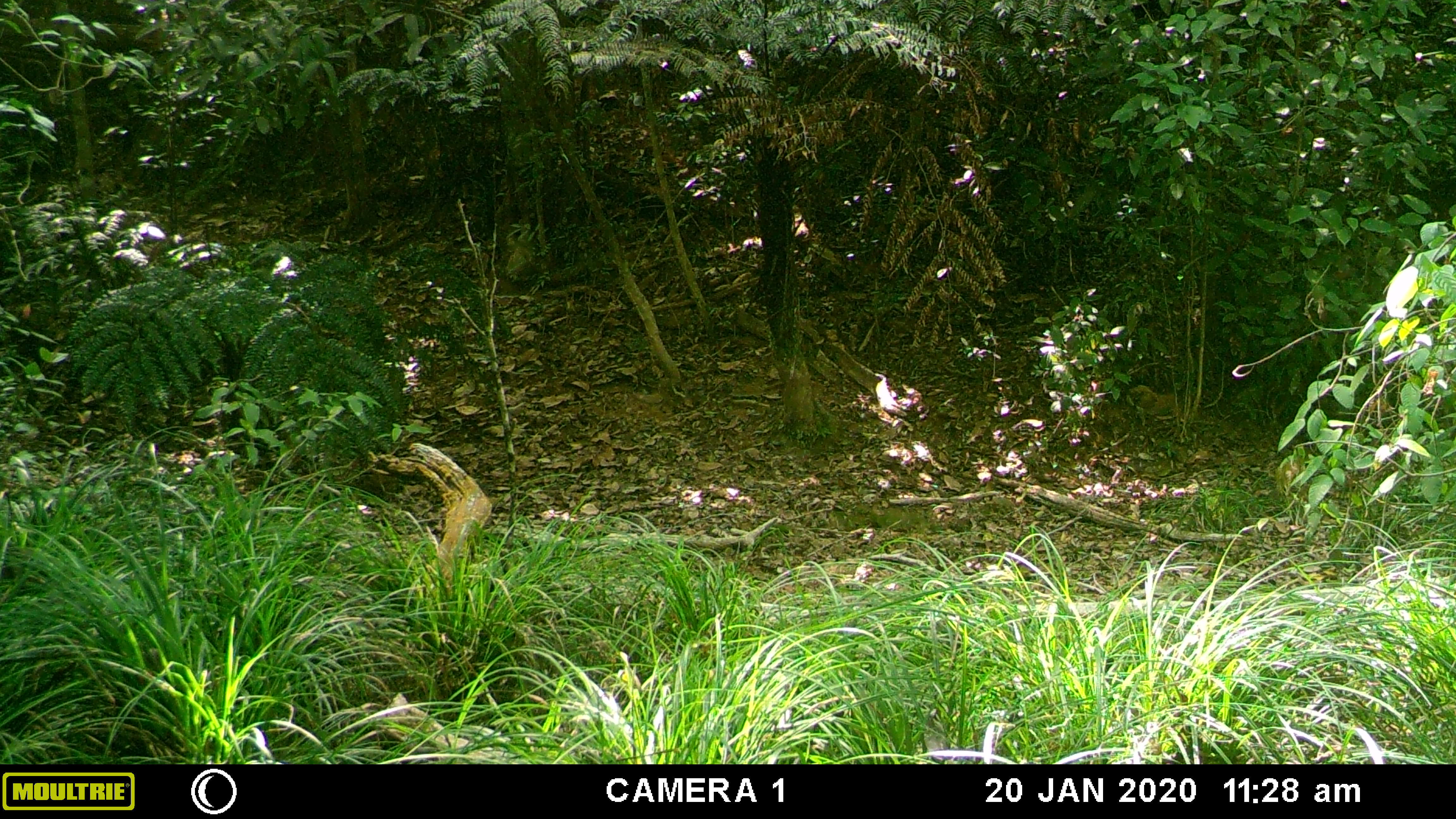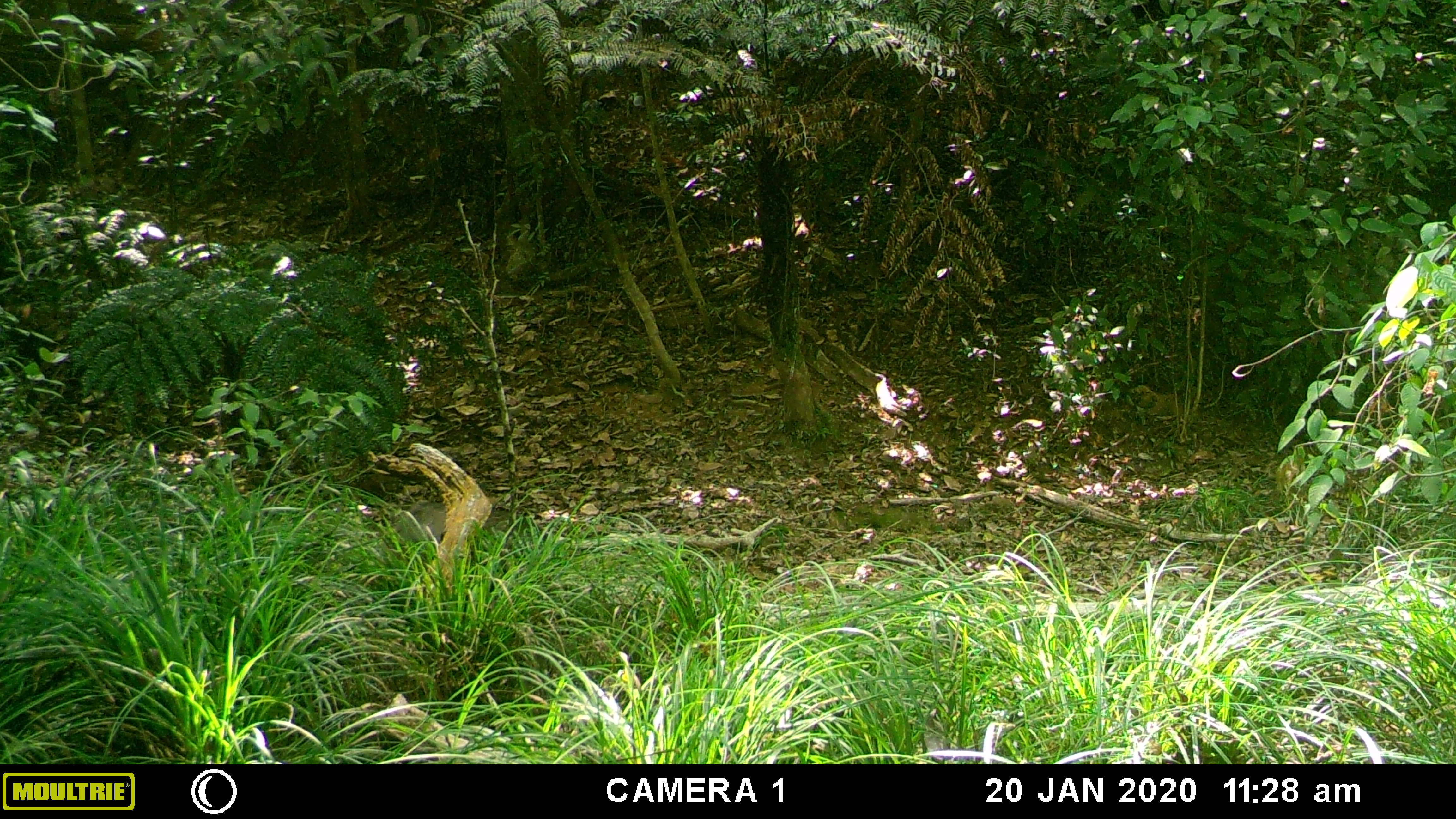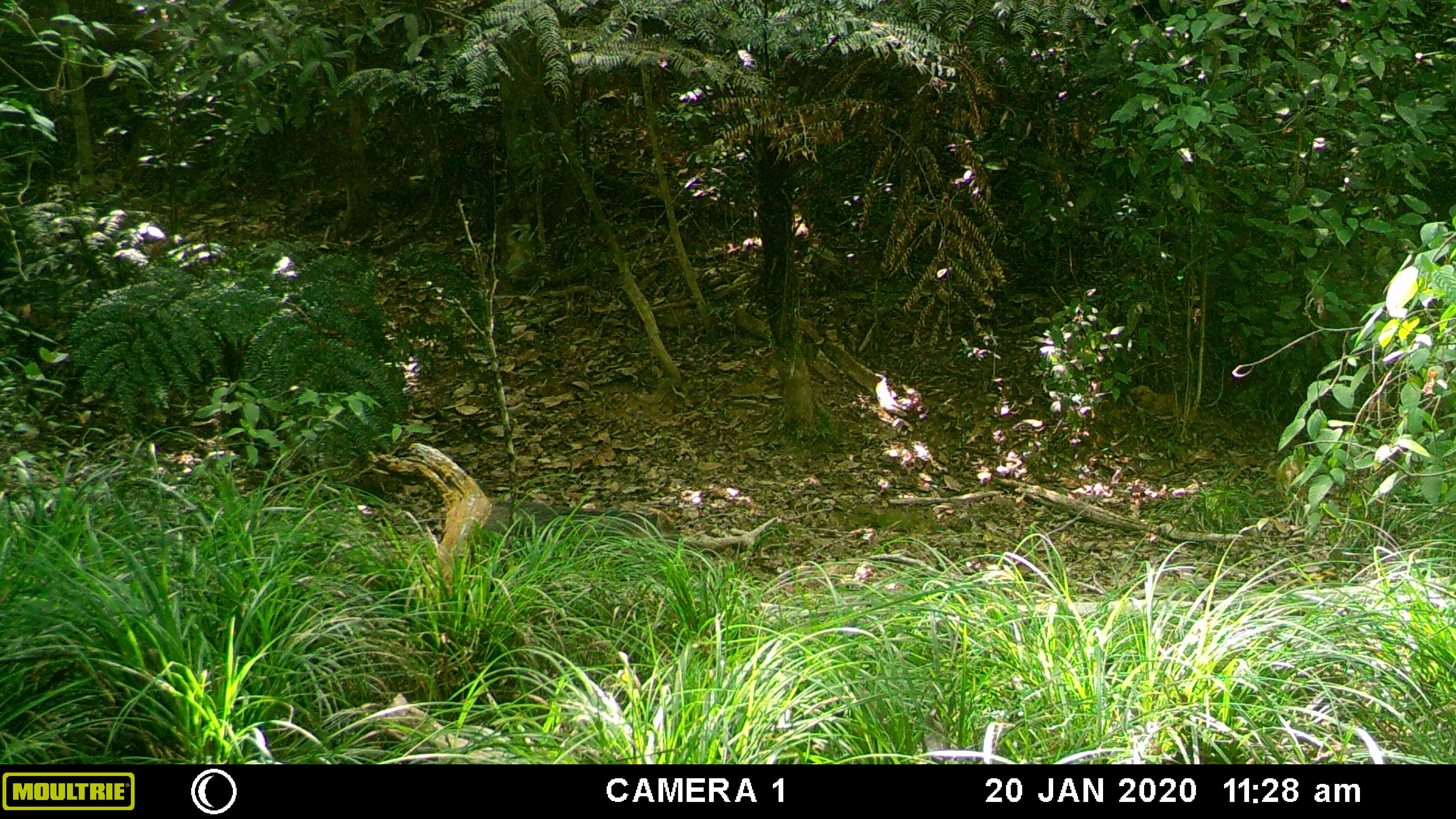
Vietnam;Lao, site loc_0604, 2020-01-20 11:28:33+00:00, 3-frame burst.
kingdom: Animalia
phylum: Chordata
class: Mammalia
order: Artiodactyla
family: Suidae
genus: Sus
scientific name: Sus scrofa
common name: eurasian wild pig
Eurasian wild pig (Sus scrofa). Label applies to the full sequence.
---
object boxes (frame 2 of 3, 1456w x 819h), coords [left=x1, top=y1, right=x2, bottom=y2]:
eurasian wild pig: [left=394, top=501, right=528, bottom=557]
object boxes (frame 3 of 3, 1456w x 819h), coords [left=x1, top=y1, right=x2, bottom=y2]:
eurasian wild pig: [left=483, top=497, right=666, bottom=562]